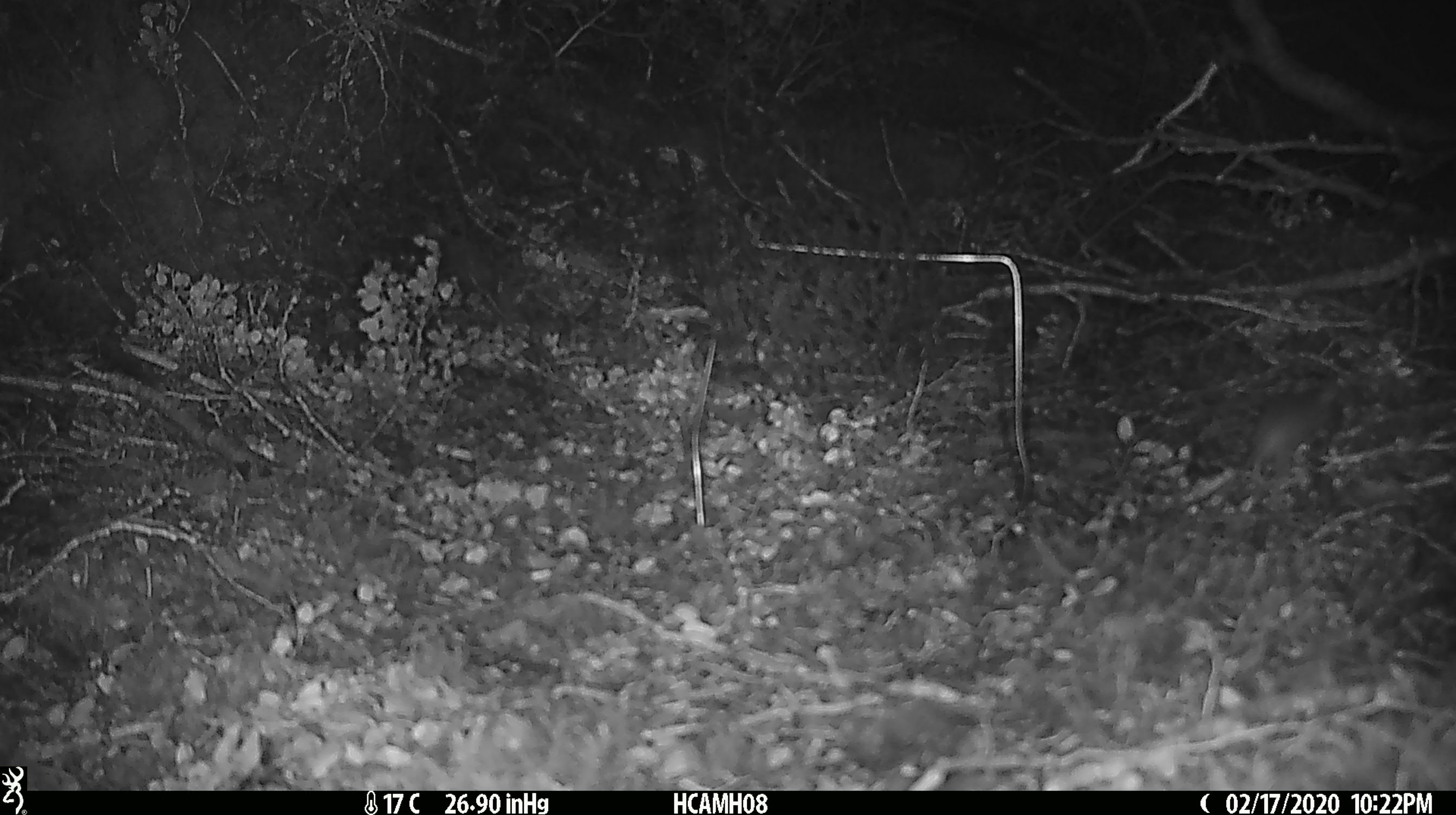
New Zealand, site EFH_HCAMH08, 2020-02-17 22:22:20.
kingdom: Animalia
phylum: Chordata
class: Mammalia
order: Rodentia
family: Muridae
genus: Mus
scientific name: Mus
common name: mouse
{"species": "mouse (Mus)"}